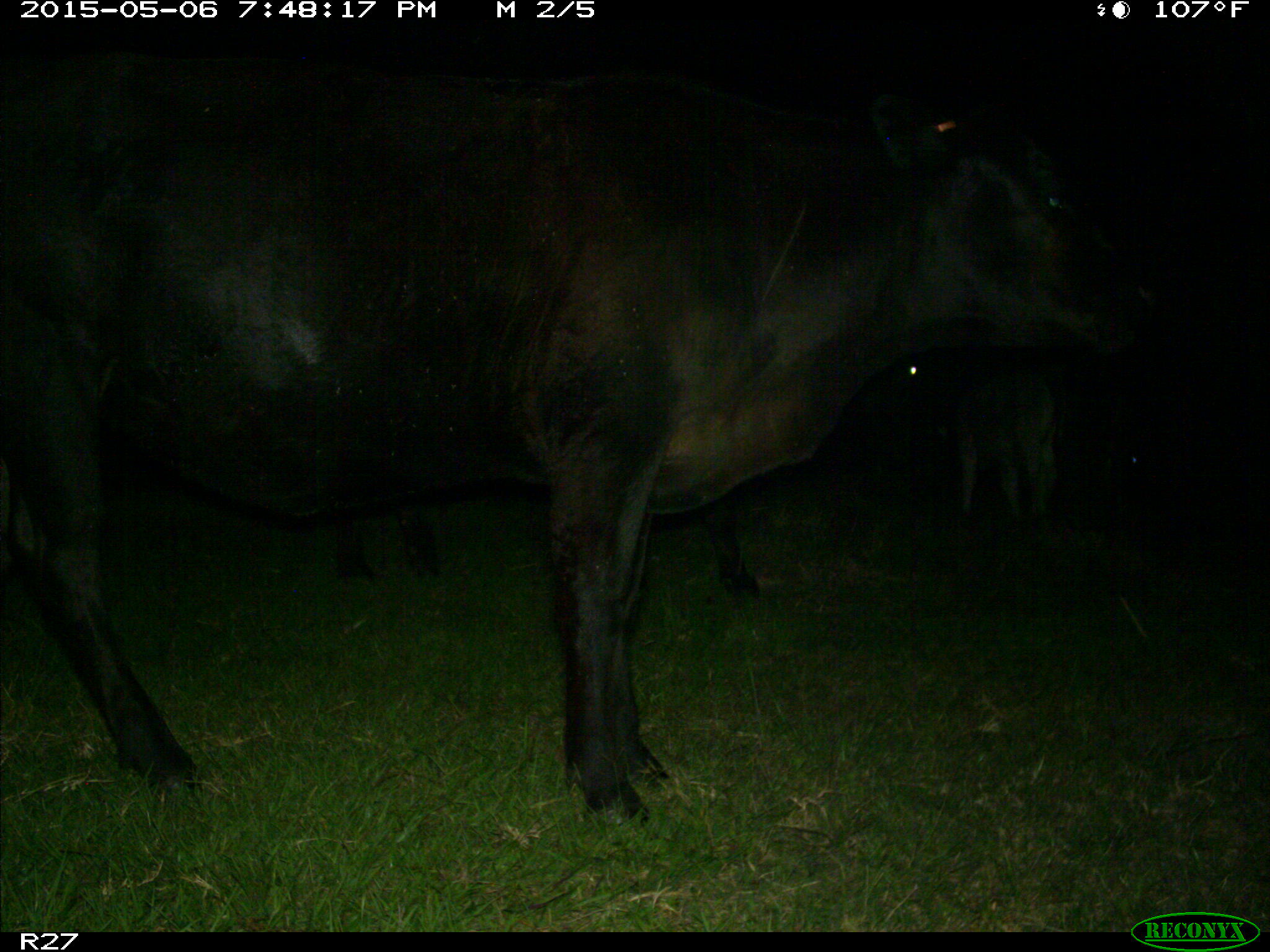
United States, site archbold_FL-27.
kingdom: Animalia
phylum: Chordata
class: Mammalia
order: Artiodactyla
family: Bovidae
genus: Bos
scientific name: Bos taurus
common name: domestic cow